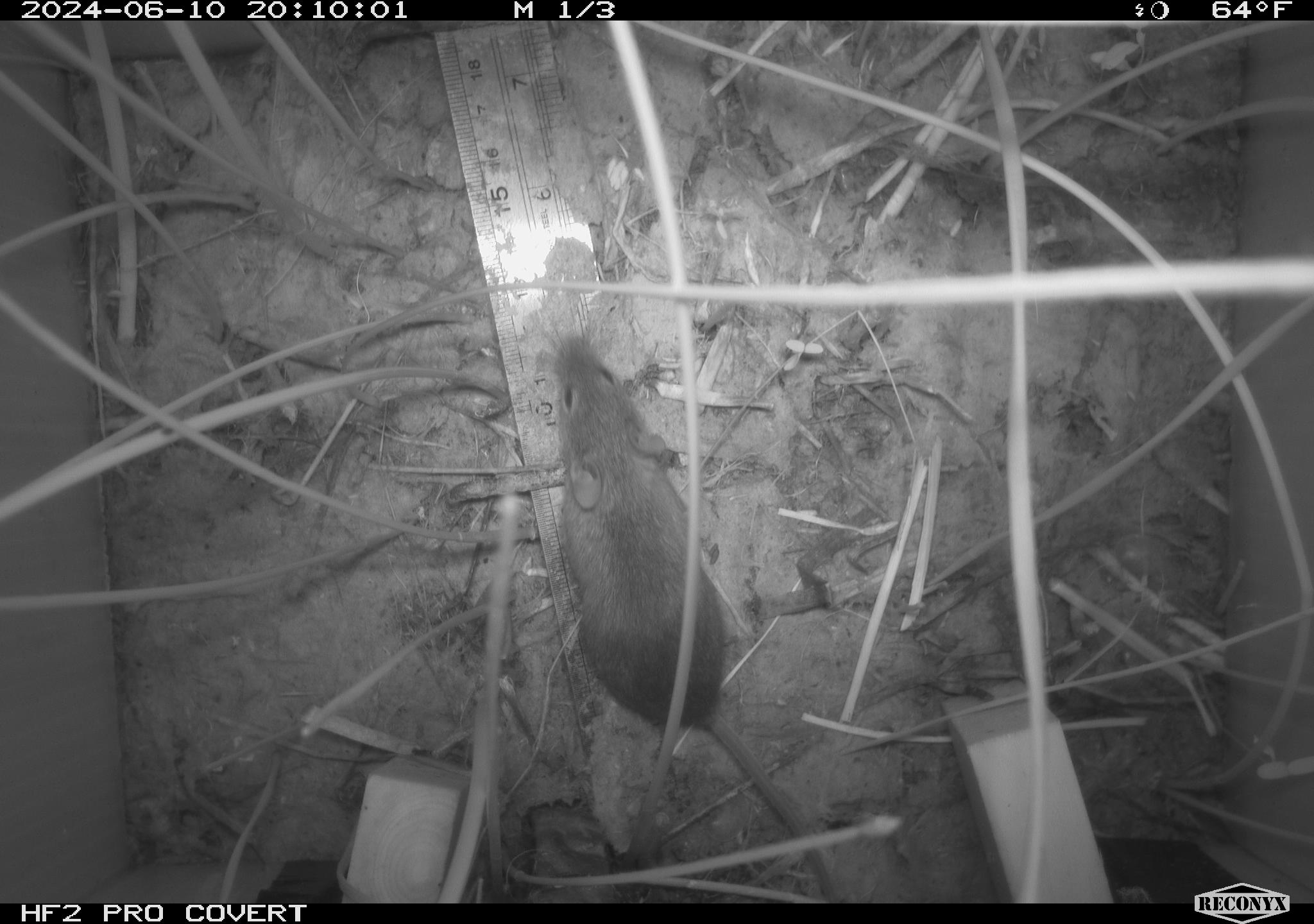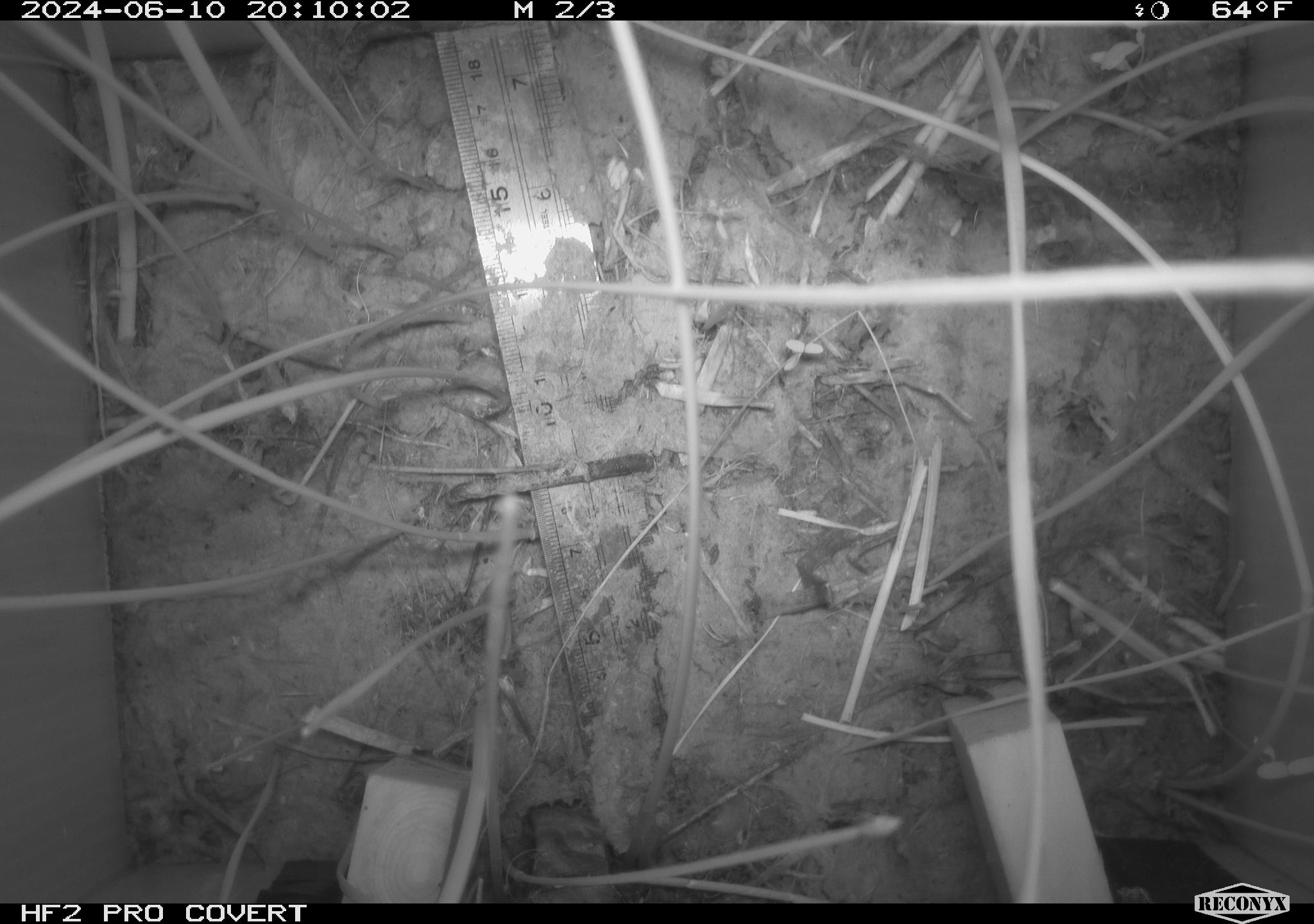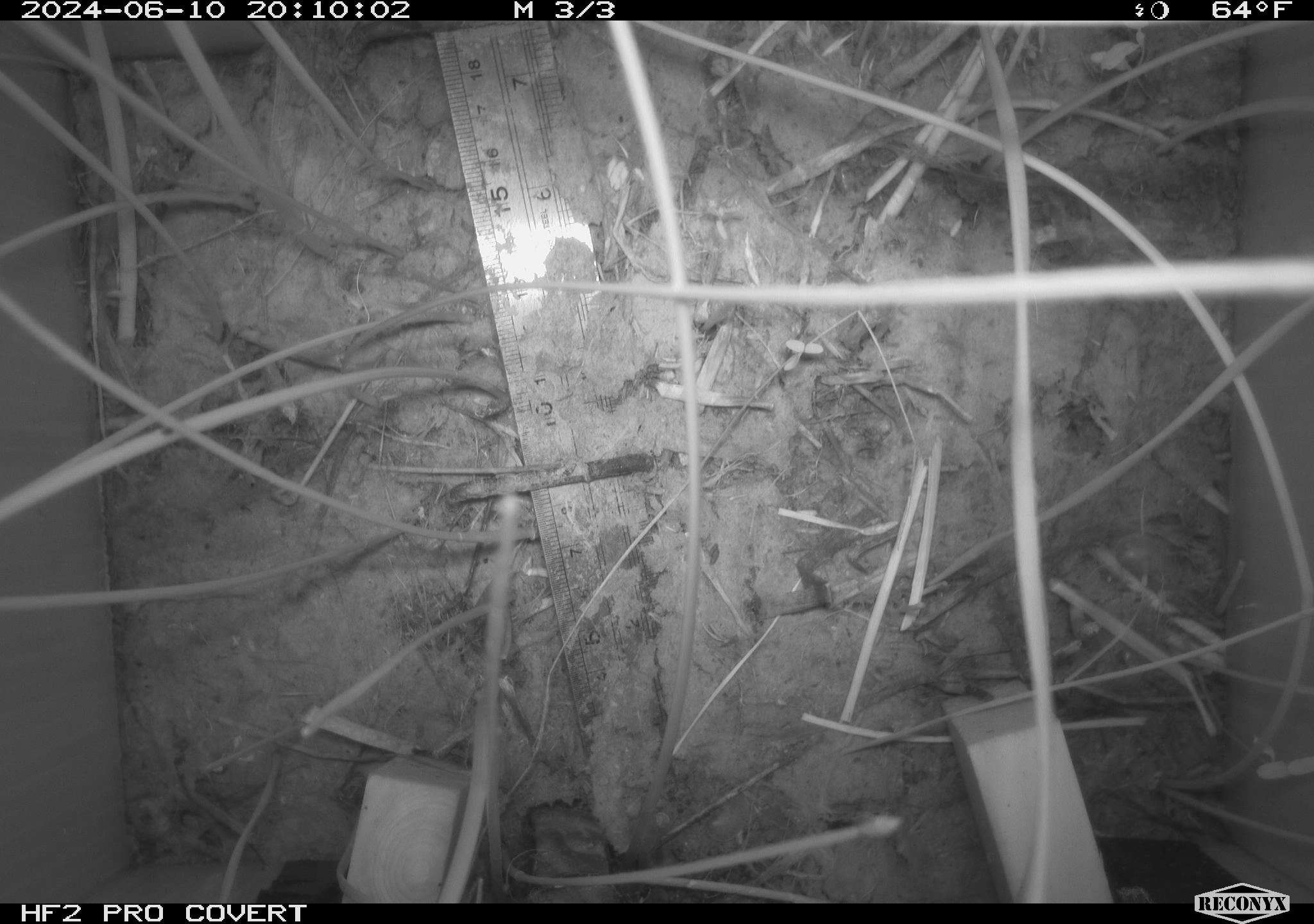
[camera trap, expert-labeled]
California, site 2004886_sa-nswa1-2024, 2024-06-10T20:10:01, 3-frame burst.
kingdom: Animalia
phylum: Chordata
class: Mammalia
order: Rodentia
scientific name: Rodentia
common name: rodent